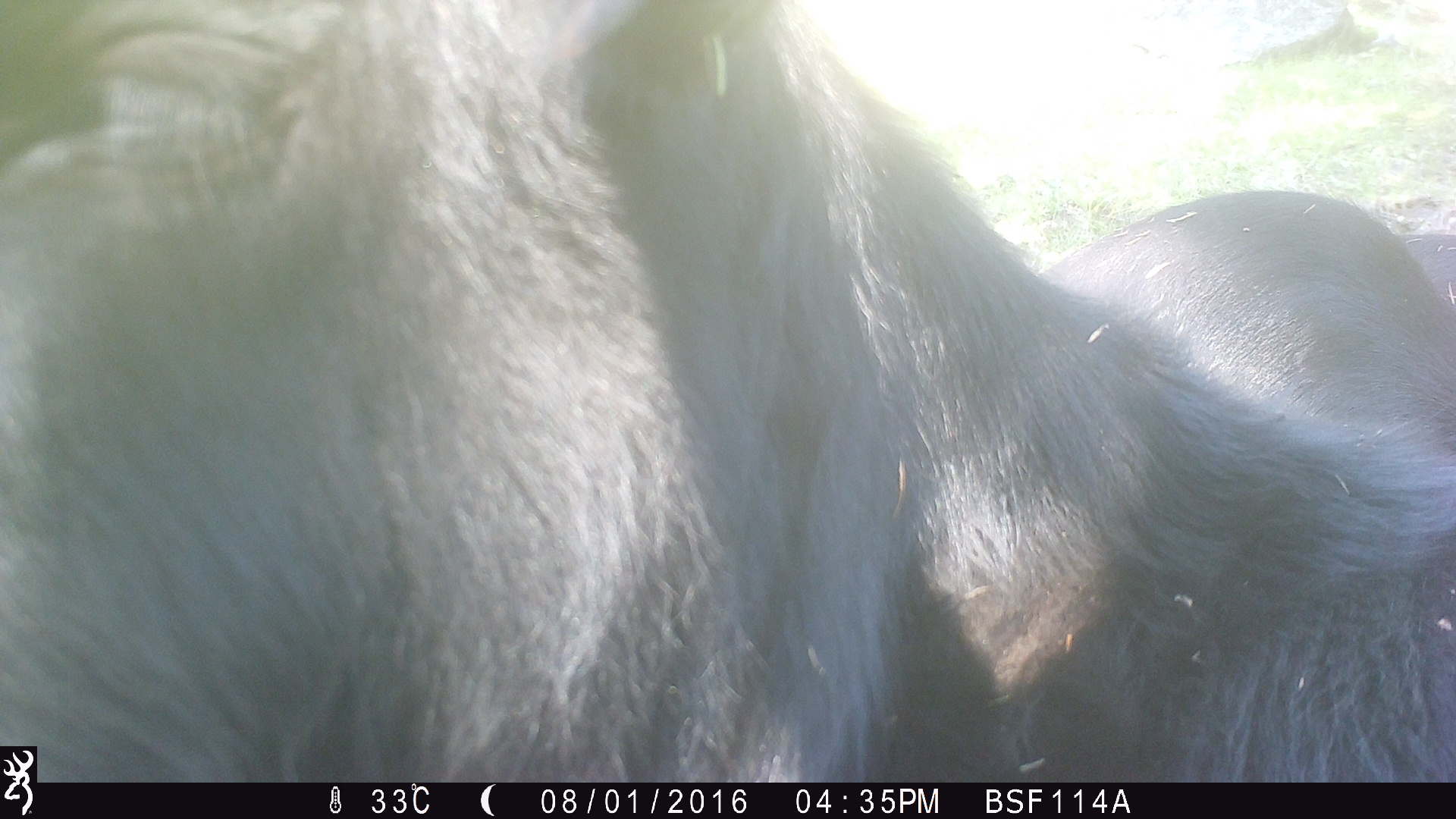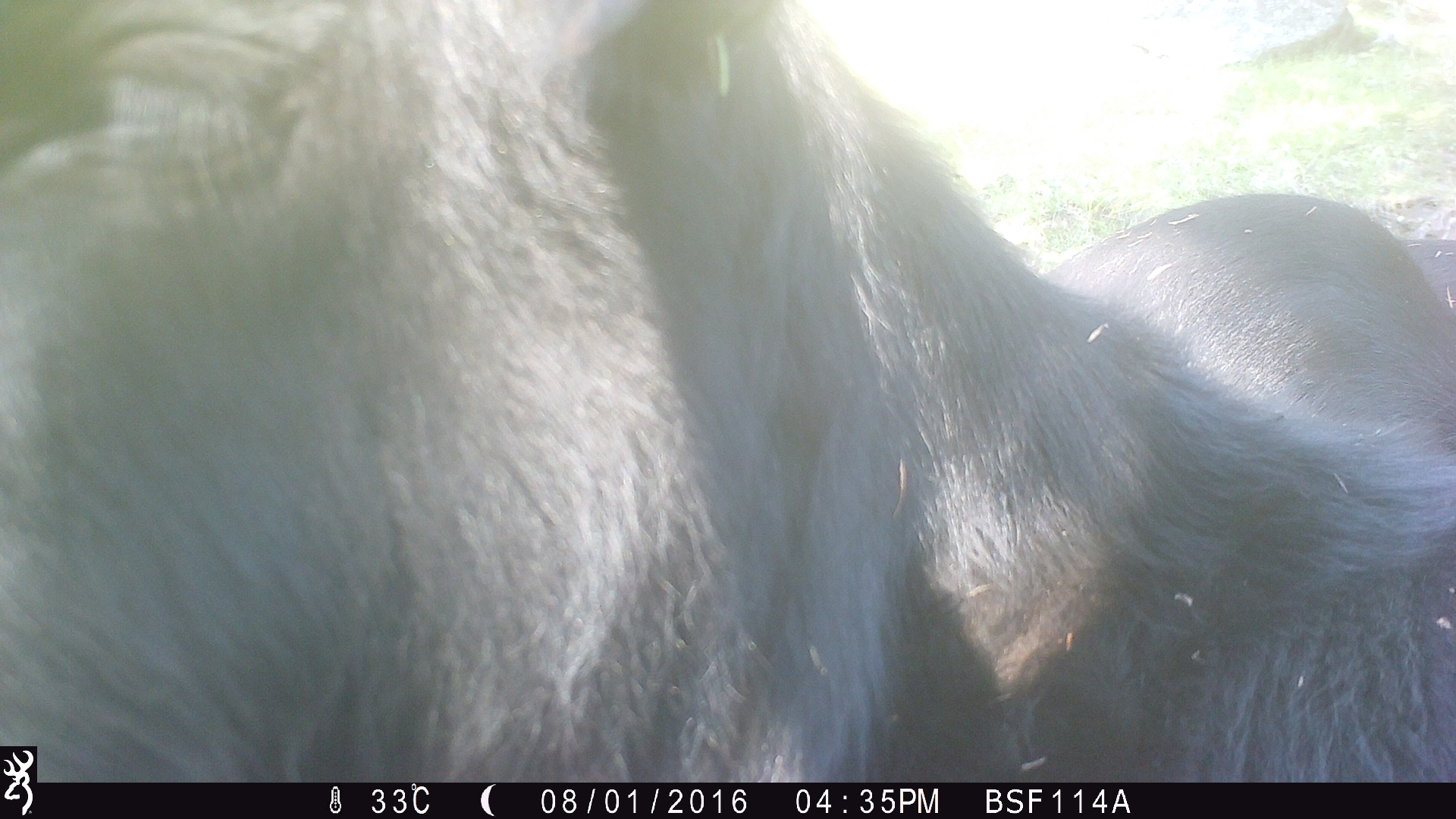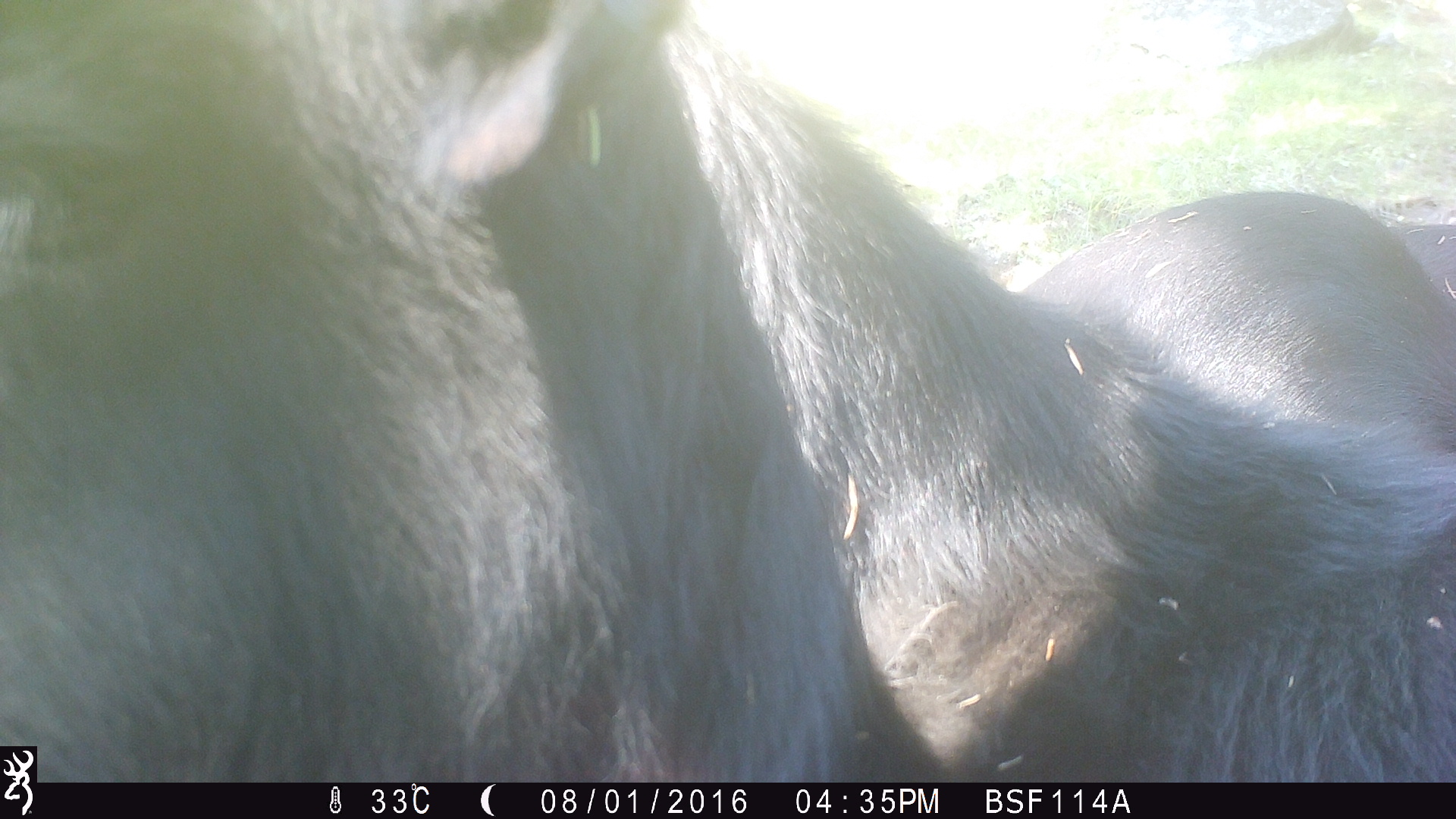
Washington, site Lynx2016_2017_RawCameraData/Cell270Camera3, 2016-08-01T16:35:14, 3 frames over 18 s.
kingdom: Animalia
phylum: Chordata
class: Mammalia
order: Artiodactyla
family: Bovidae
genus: Bos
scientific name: Bos taurus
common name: domestic cattle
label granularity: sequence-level